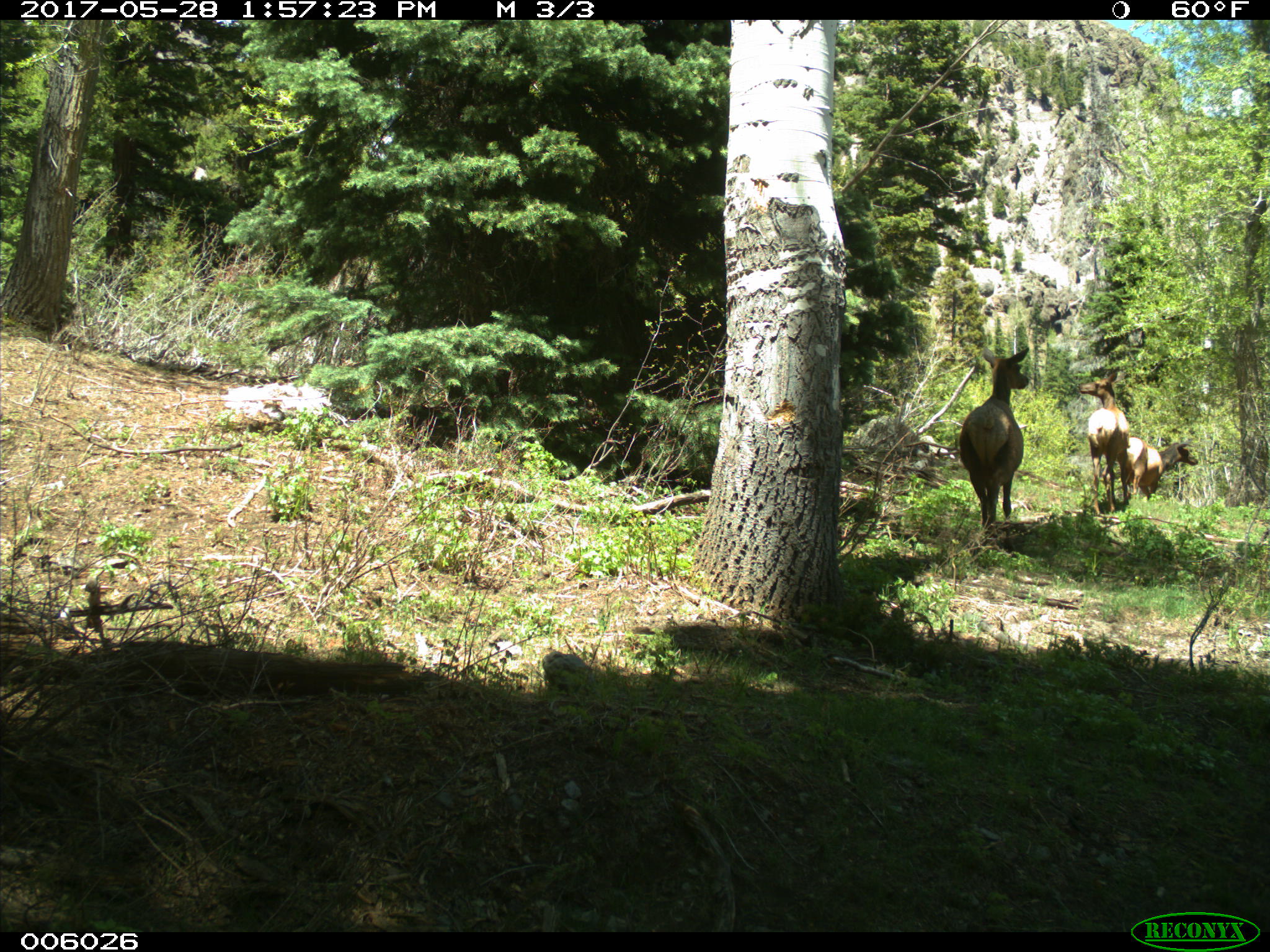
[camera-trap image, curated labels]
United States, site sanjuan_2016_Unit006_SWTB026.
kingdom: Animalia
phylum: Chordata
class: Mammalia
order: Artiodactyla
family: Cervidae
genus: Cervus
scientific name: Cervus elaphus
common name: red deer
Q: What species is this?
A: Cervus elaphus (red deer).